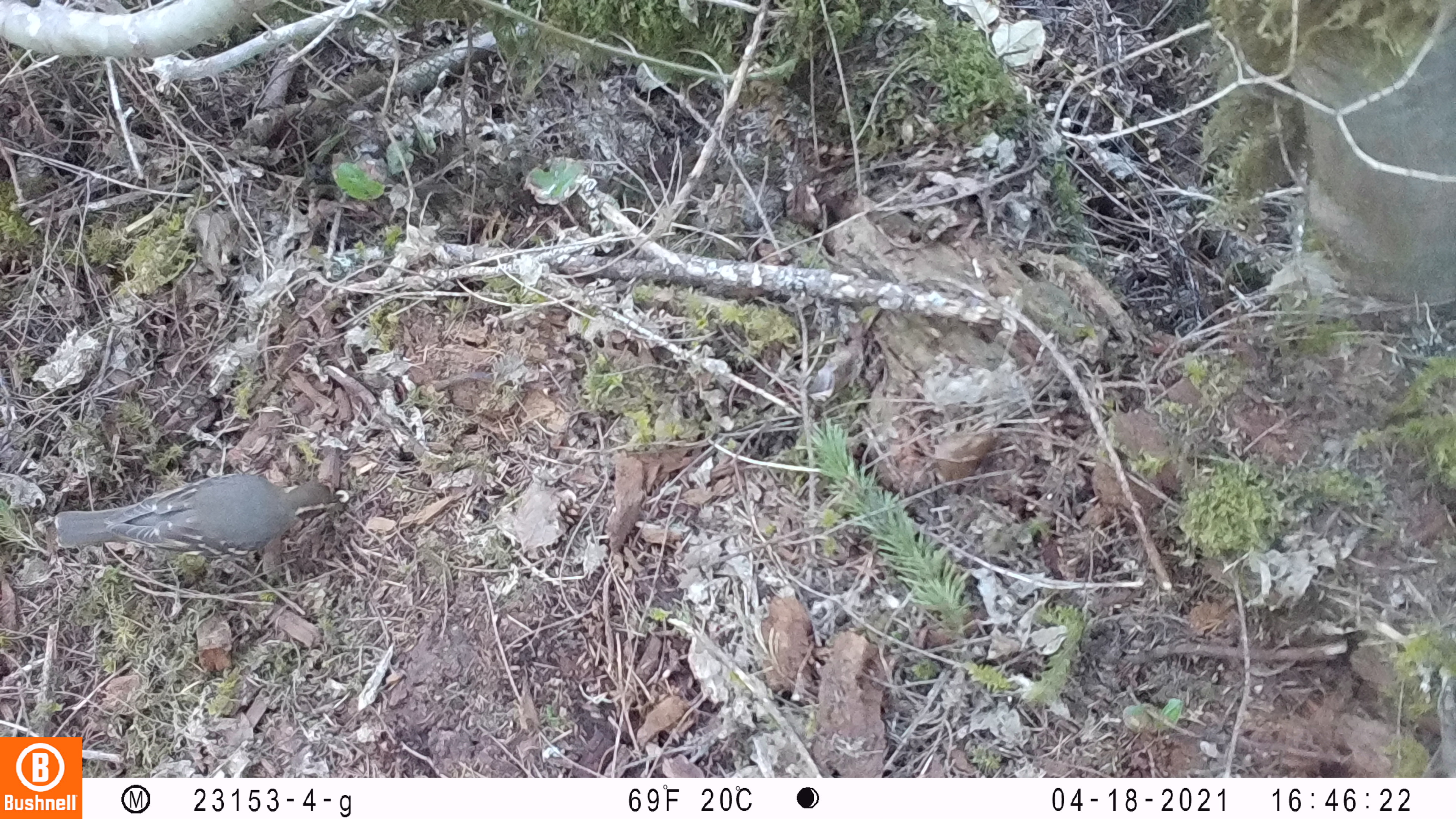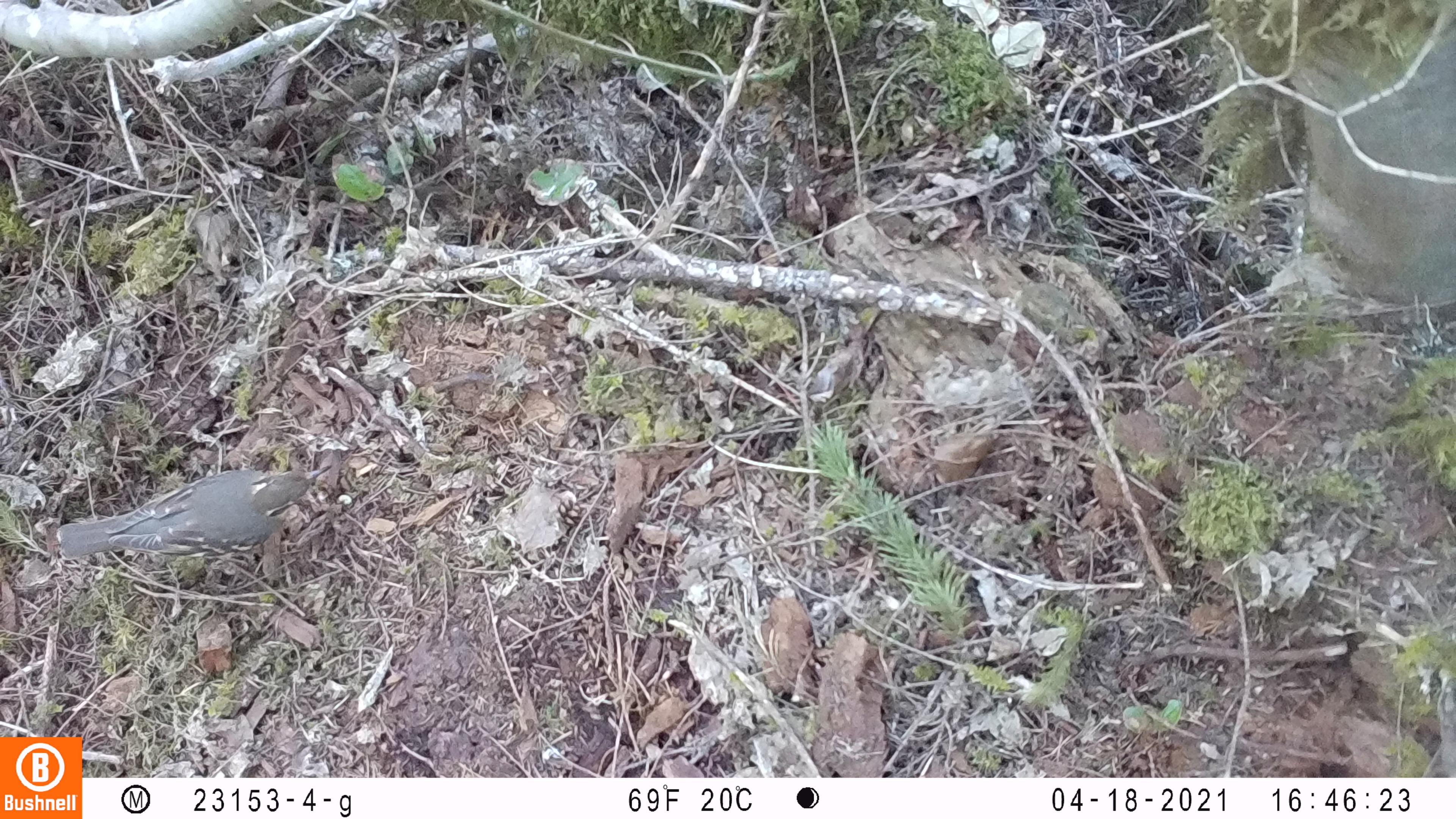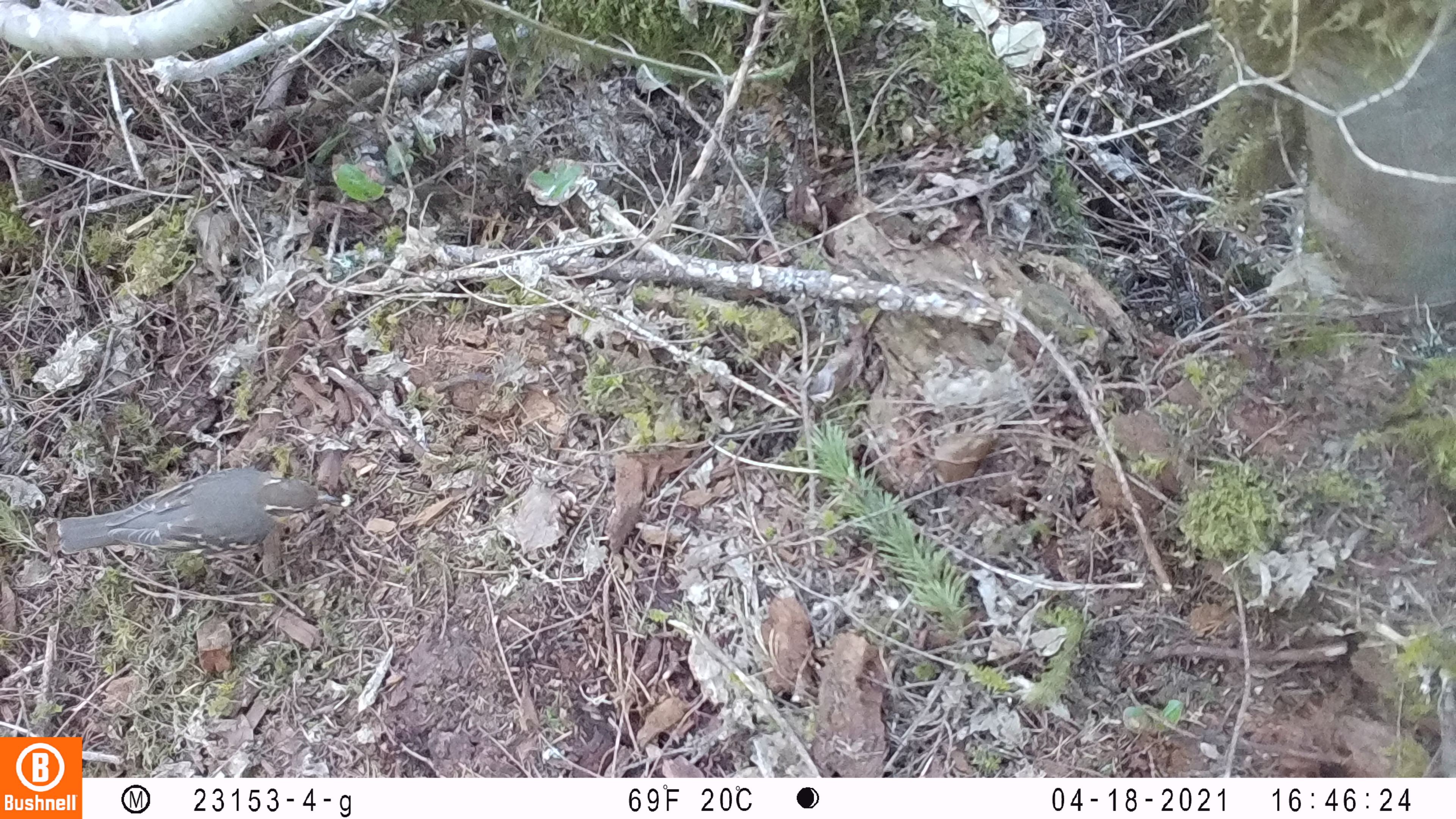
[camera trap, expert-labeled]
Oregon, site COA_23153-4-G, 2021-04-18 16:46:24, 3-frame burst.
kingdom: Animalia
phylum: Chordata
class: Mammalia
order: Rodentia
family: Sciuridae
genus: Glaucomys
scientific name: Glaucomys oregonensis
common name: humboldt's flying squirrel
Humboldt's flying squirrel (Glaucomys oregonensis).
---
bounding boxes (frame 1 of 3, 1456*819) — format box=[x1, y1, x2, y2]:
humboldt's flying squirrel: box=[47, 460, 340, 576]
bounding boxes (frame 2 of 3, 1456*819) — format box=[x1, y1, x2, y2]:
humboldt's flying squirrel: box=[49, 459, 333, 573]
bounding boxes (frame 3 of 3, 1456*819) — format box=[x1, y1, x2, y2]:
humboldt's flying squirrel: box=[57, 472, 341, 563]